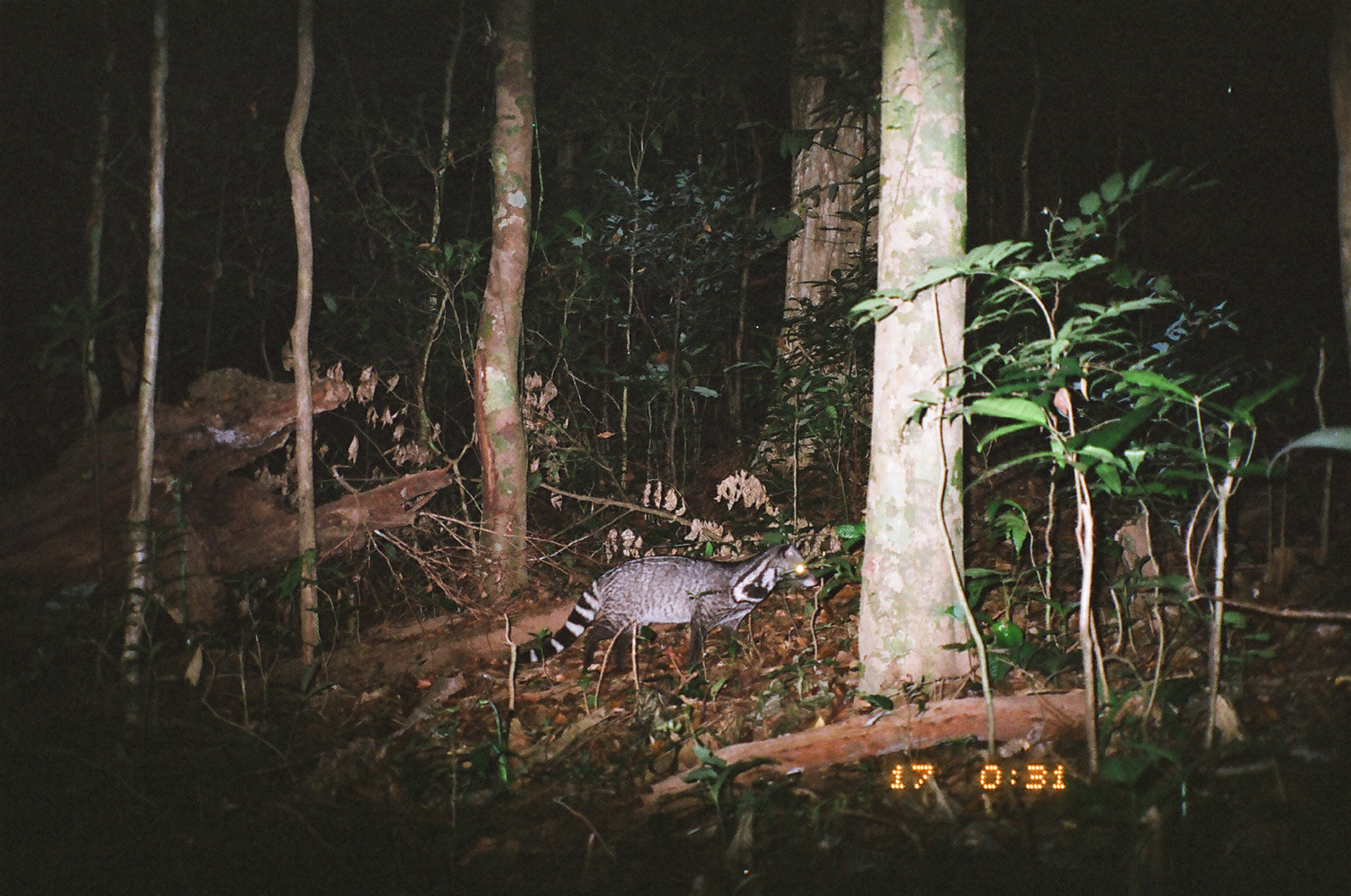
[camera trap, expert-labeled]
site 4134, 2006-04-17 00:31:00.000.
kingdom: Animalia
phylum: Chordata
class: Mammalia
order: Carnivora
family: Viverridae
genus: Viverra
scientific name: Viverra zibetha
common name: large indian civet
Viverra zibetha (large indian civet), count 1.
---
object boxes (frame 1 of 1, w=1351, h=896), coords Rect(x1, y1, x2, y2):
viverra zibetha: Rect(509, 541, 817, 689)